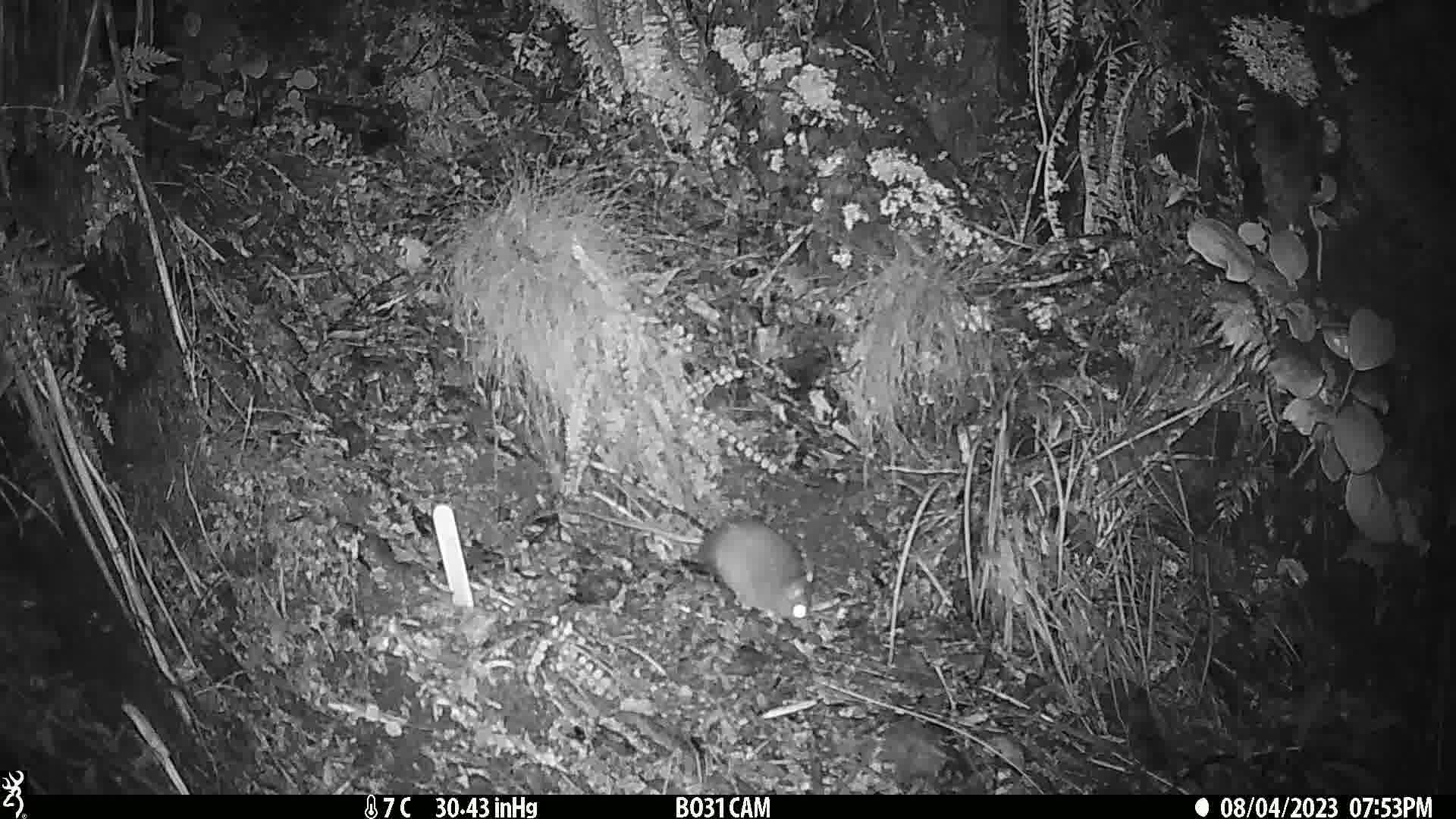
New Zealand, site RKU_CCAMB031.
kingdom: Animalia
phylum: Chordata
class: Mammalia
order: Rodentia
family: Muridae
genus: Rattus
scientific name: Rattus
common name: rat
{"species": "rat (Rattus)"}